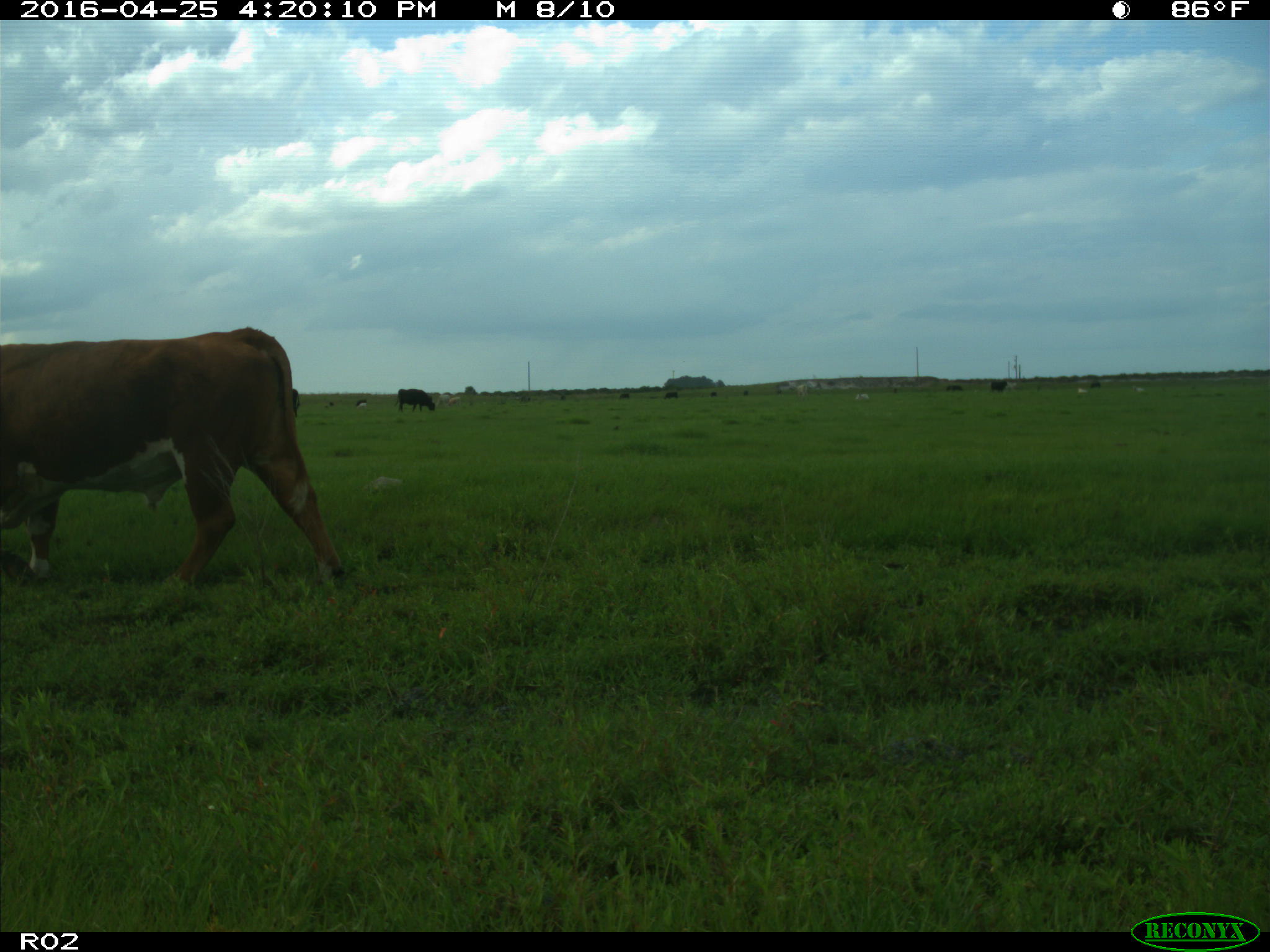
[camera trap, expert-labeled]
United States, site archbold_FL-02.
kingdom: Animalia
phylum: Chordata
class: Mammalia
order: Artiodactyla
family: Bovidae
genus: Bos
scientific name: Bos taurus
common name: domestic cow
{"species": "Bos taurus (domestic cow)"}